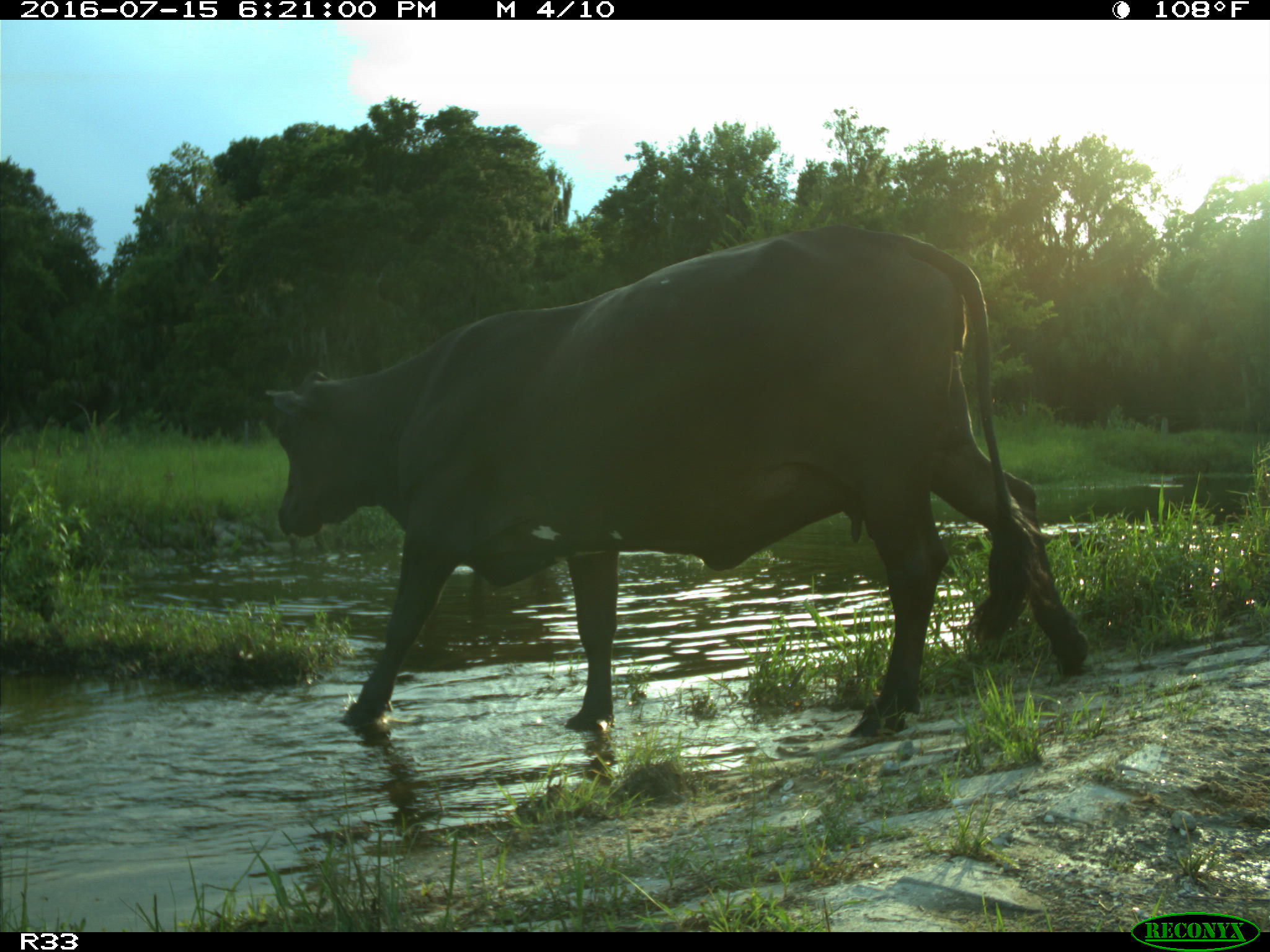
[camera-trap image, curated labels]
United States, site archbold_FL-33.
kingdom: Animalia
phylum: Chordata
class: Mammalia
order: Artiodactyla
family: Bovidae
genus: Bos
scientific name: Bos taurus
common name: domestic cow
Bos taurus (domestic cow).